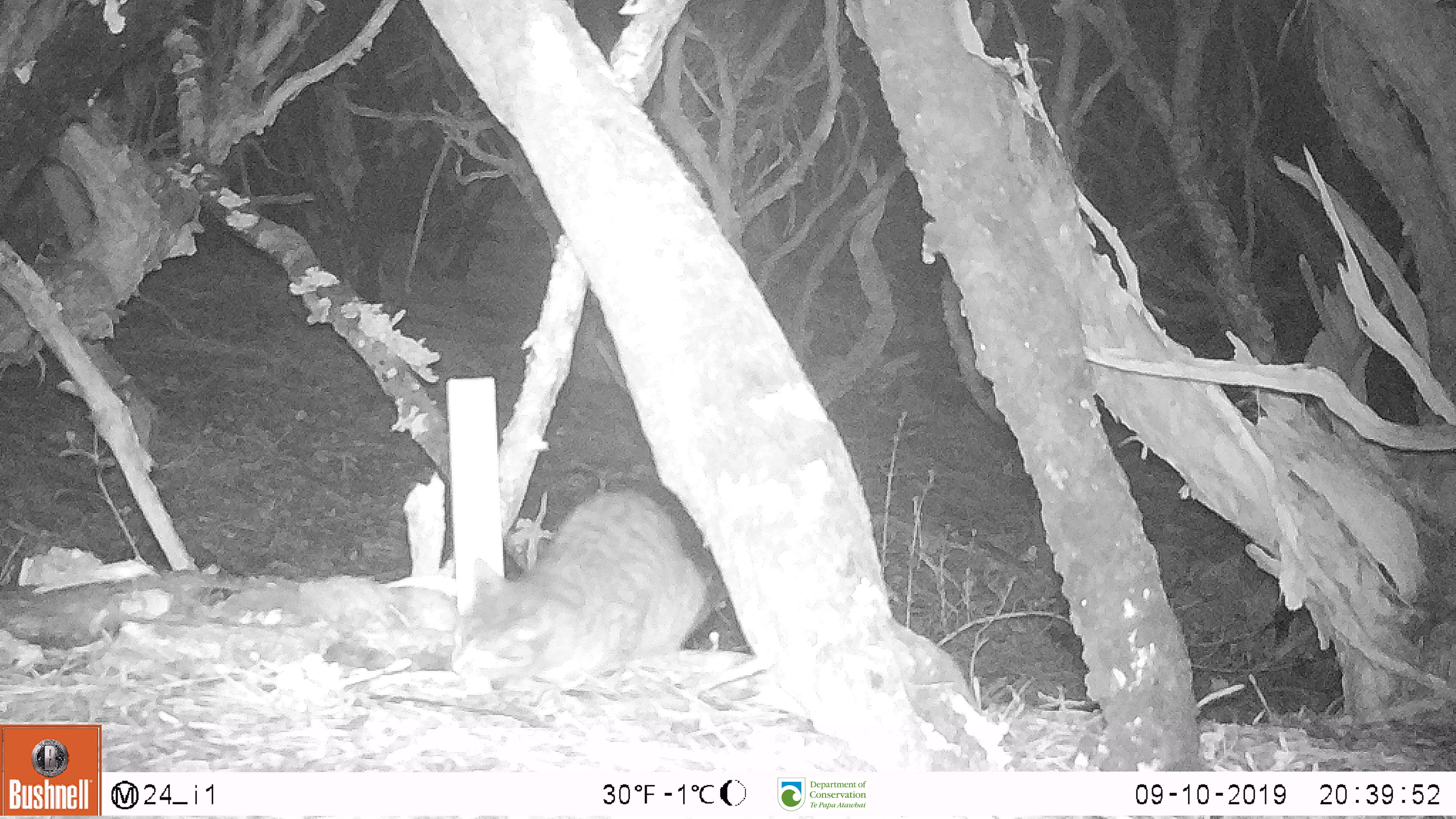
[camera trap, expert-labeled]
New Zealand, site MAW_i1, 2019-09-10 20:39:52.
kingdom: Animalia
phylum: Chordata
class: Mammalia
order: Carnivora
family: Felidae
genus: Felis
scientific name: Felis catus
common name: domestic cat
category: cat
Cat (domestic cat) (Felis catus).